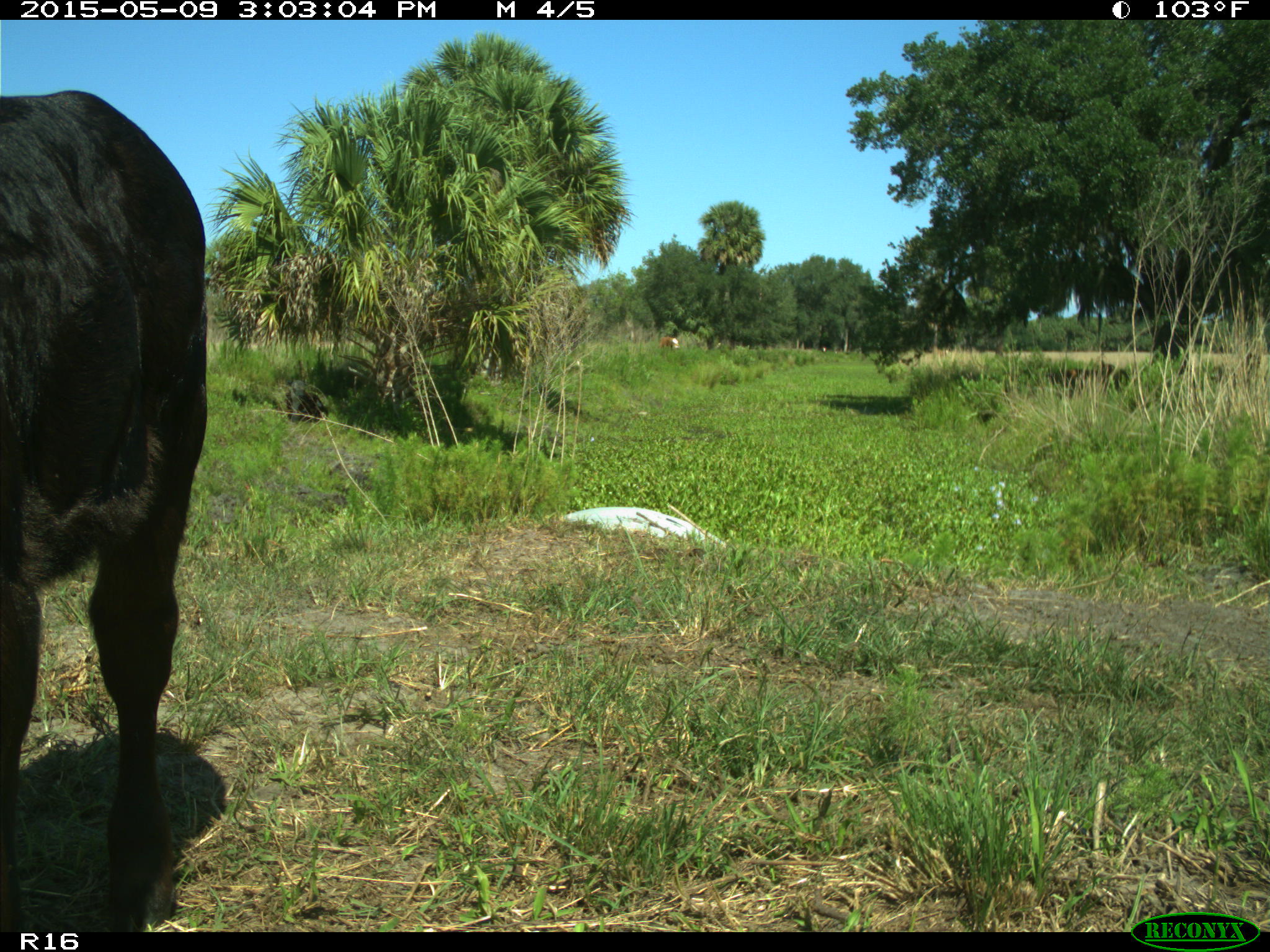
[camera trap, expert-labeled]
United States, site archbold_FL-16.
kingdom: Animalia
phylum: Chordata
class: Mammalia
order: Artiodactyla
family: Bovidae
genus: Bos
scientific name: Bos taurus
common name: domestic cow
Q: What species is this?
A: Bos taurus (domestic cow).